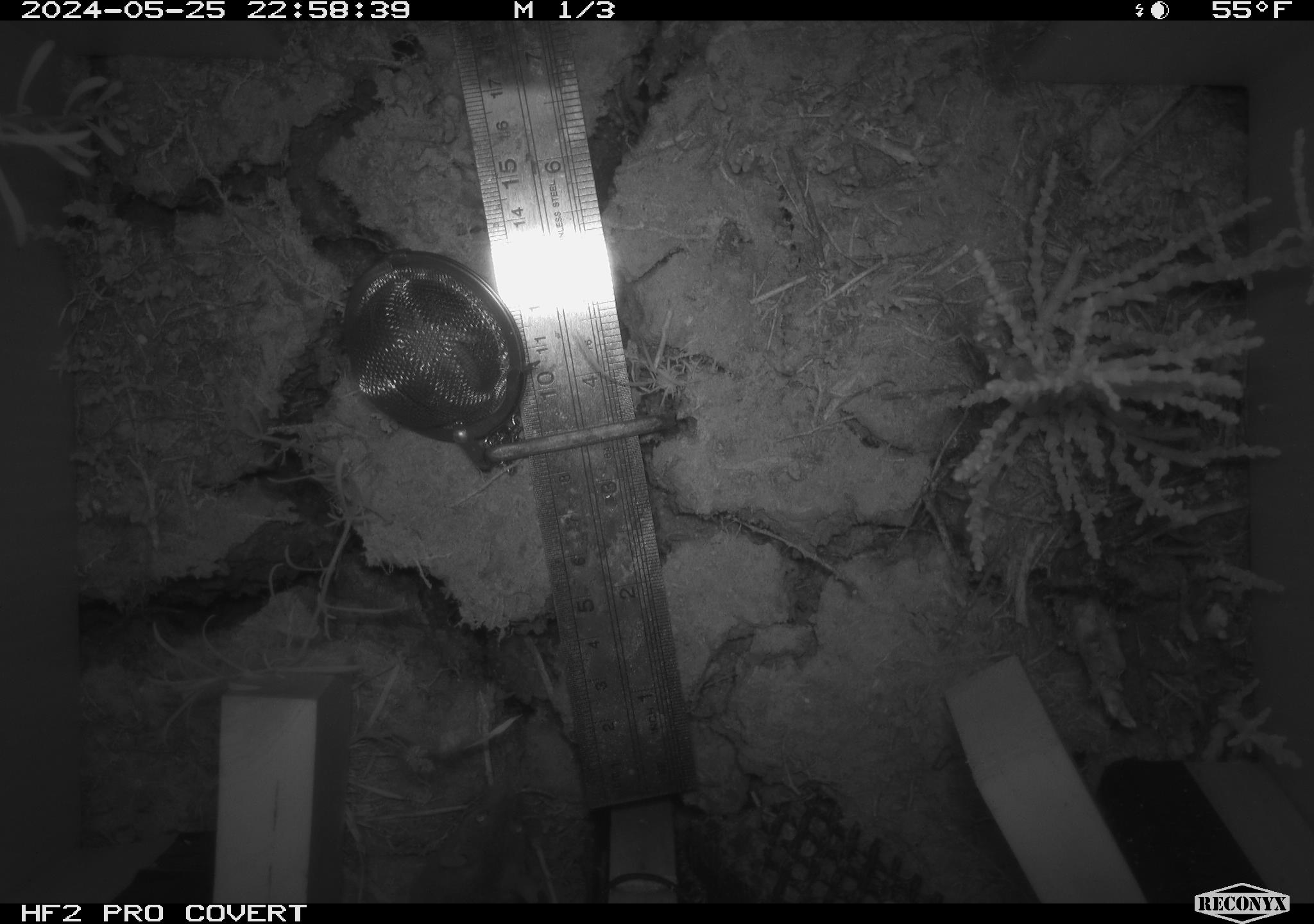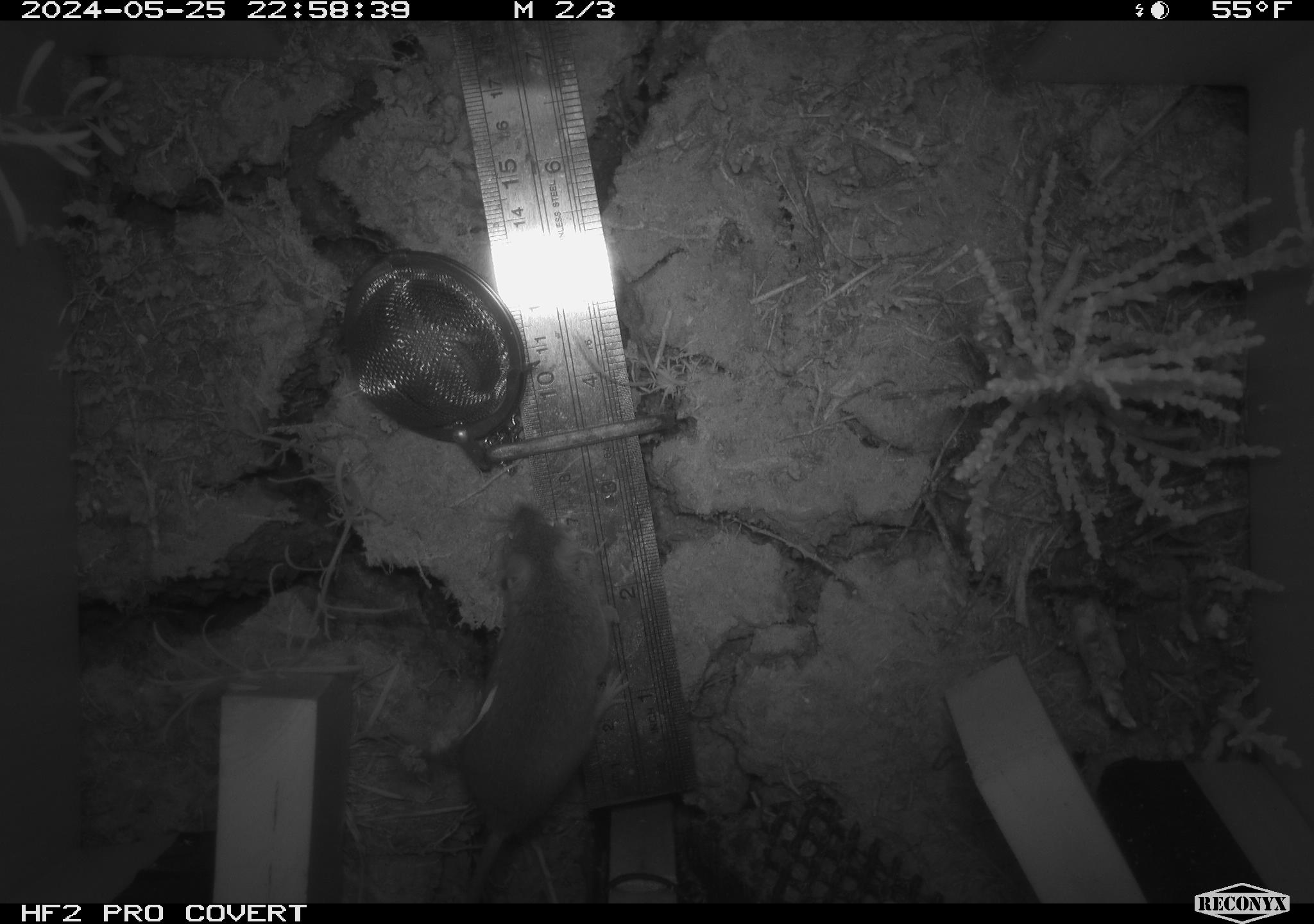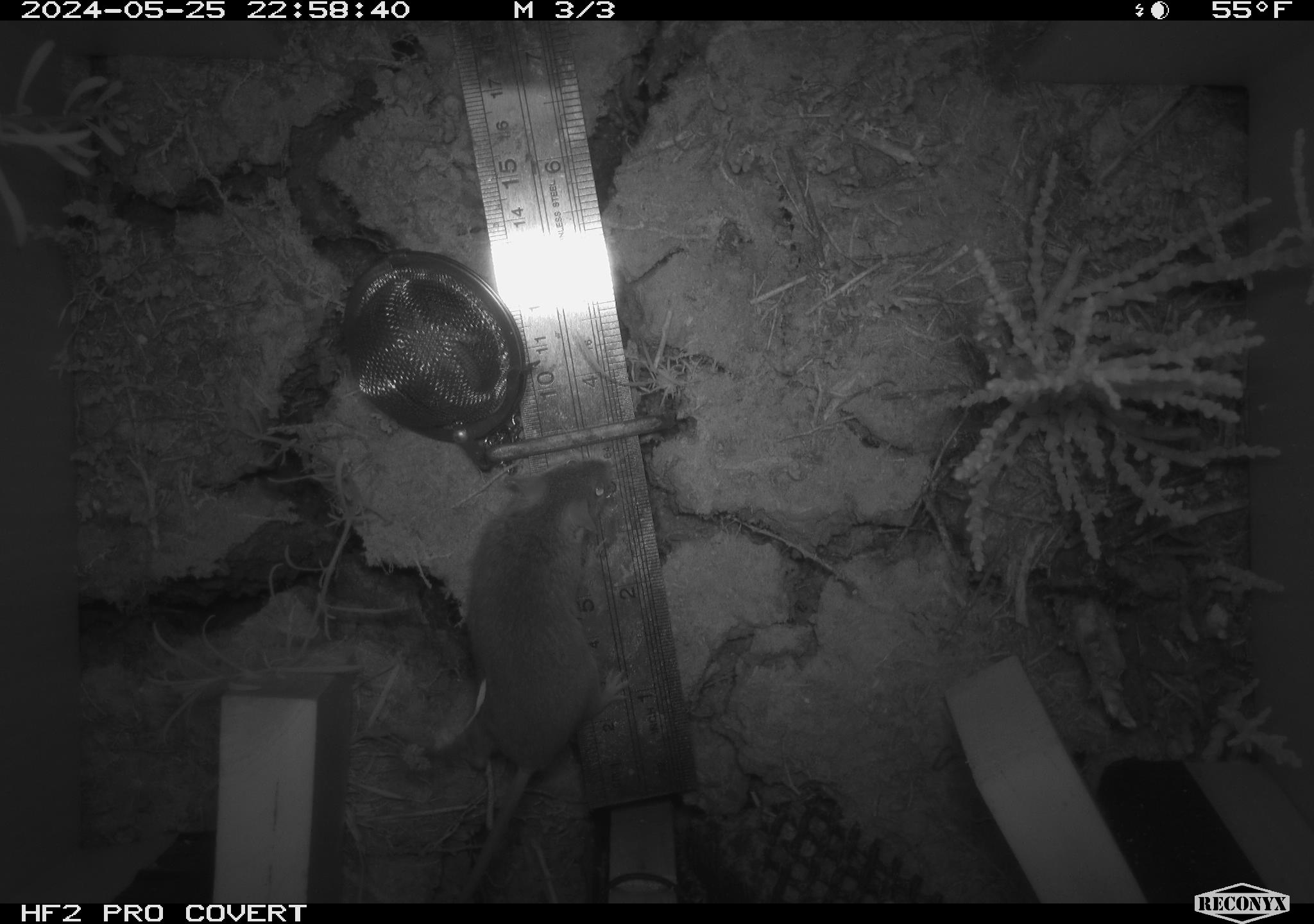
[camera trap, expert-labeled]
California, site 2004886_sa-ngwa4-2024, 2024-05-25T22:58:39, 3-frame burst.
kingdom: Animalia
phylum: Chordata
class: Mammalia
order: Rodentia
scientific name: Rodentia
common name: mouse species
Mouse species (Rodentia).